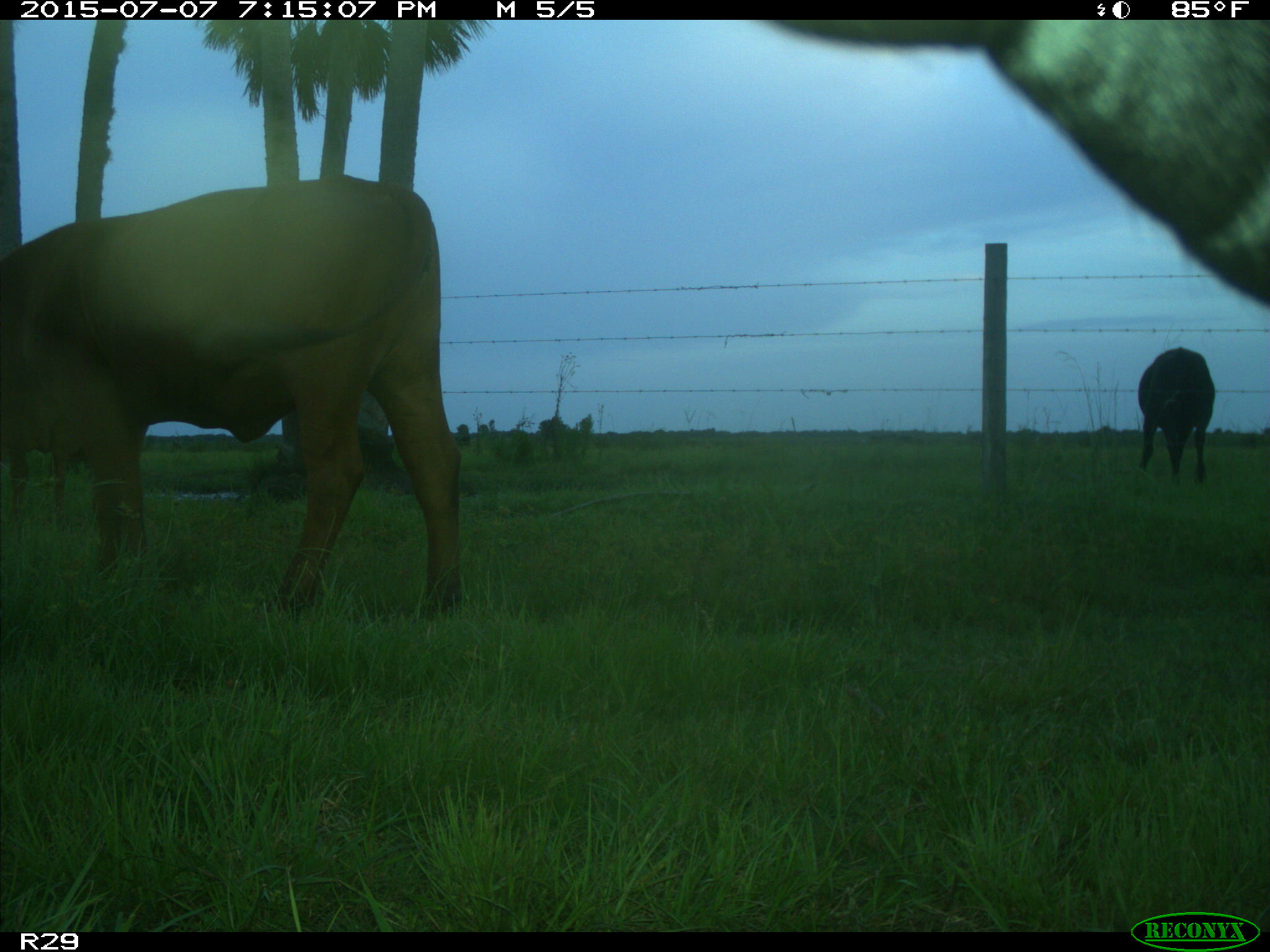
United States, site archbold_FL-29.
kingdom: Animalia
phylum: Chordata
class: Mammalia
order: Artiodactyla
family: Bovidae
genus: Bos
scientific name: Bos taurus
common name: domestic cow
Bos taurus (domestic cow).